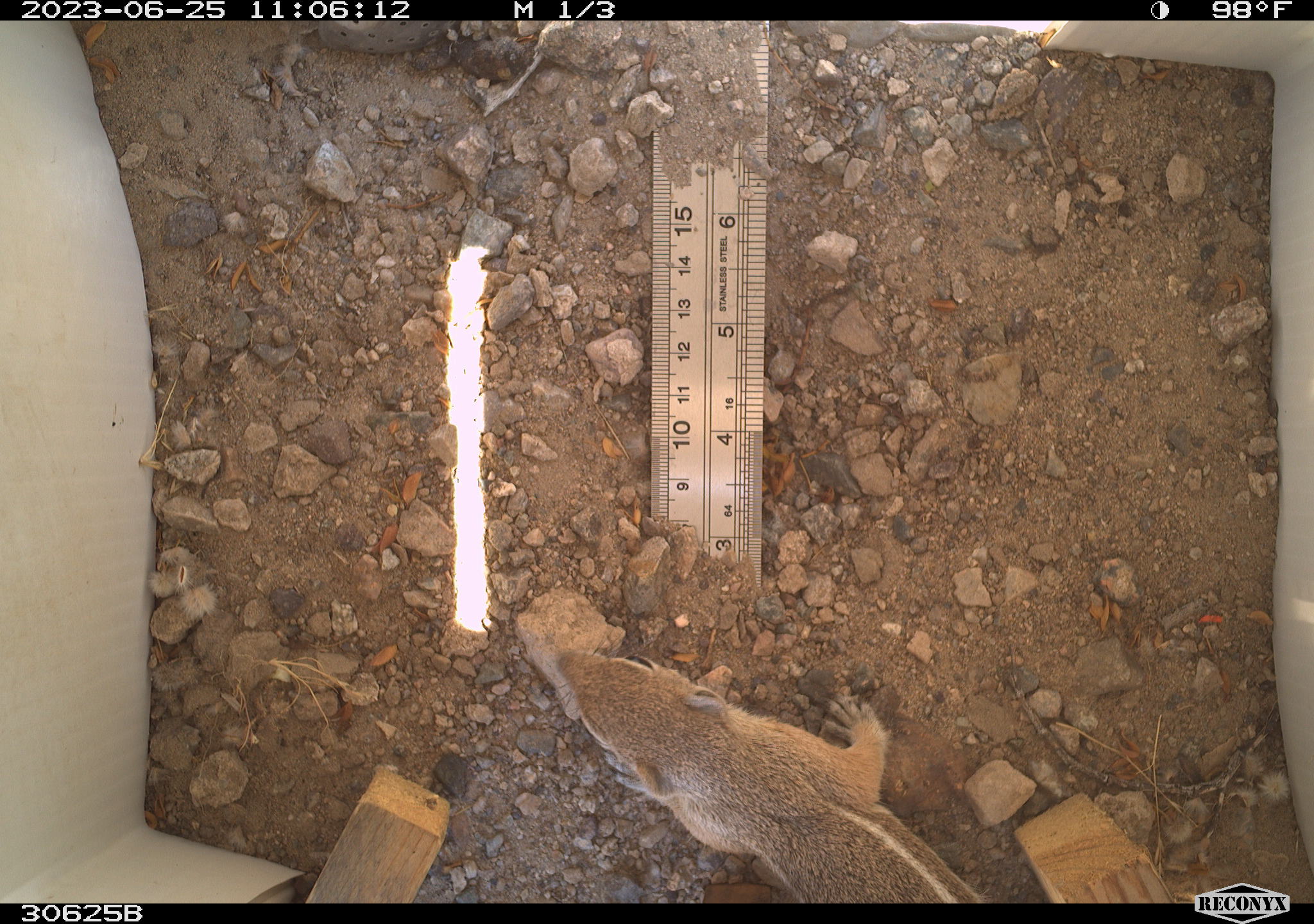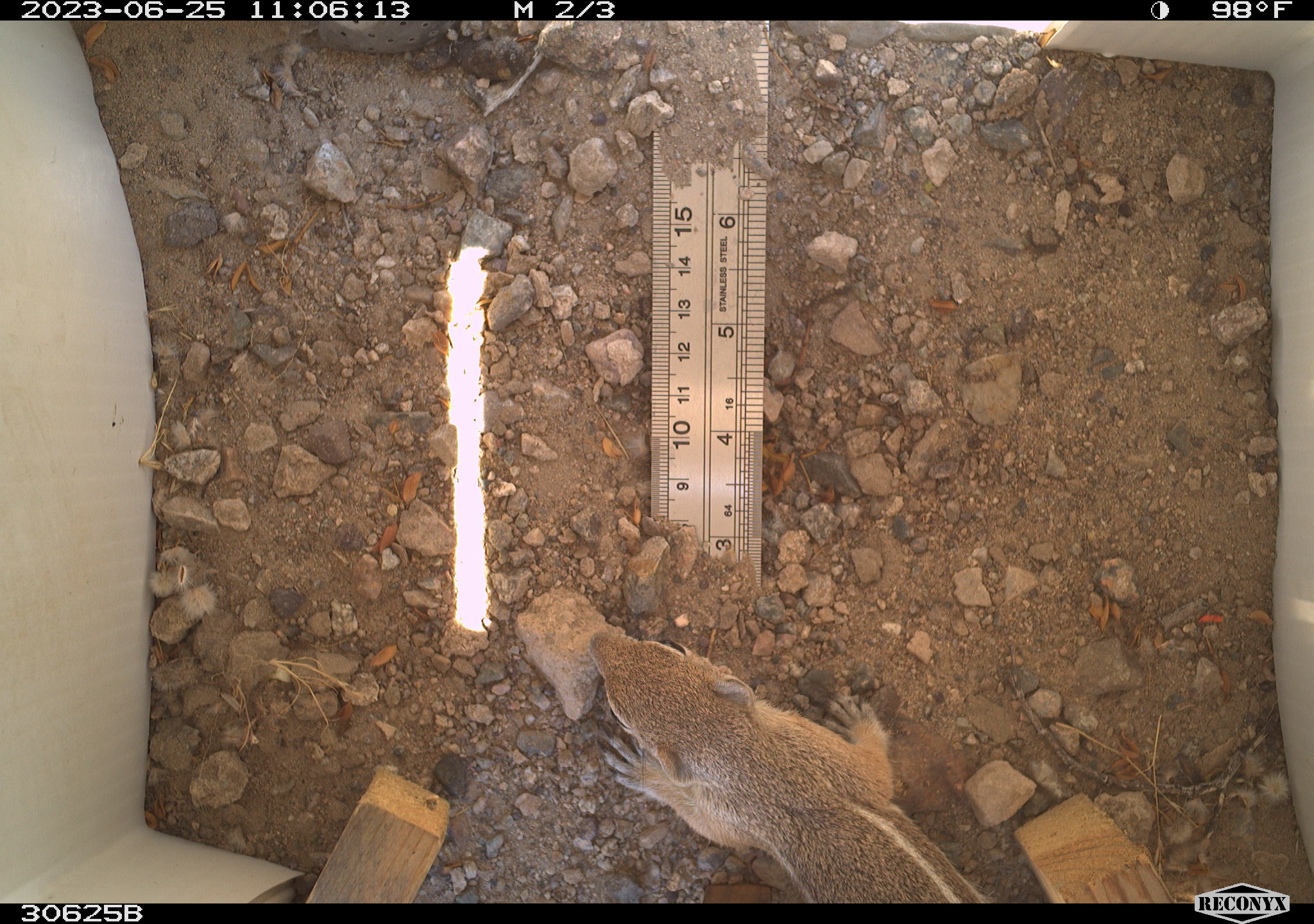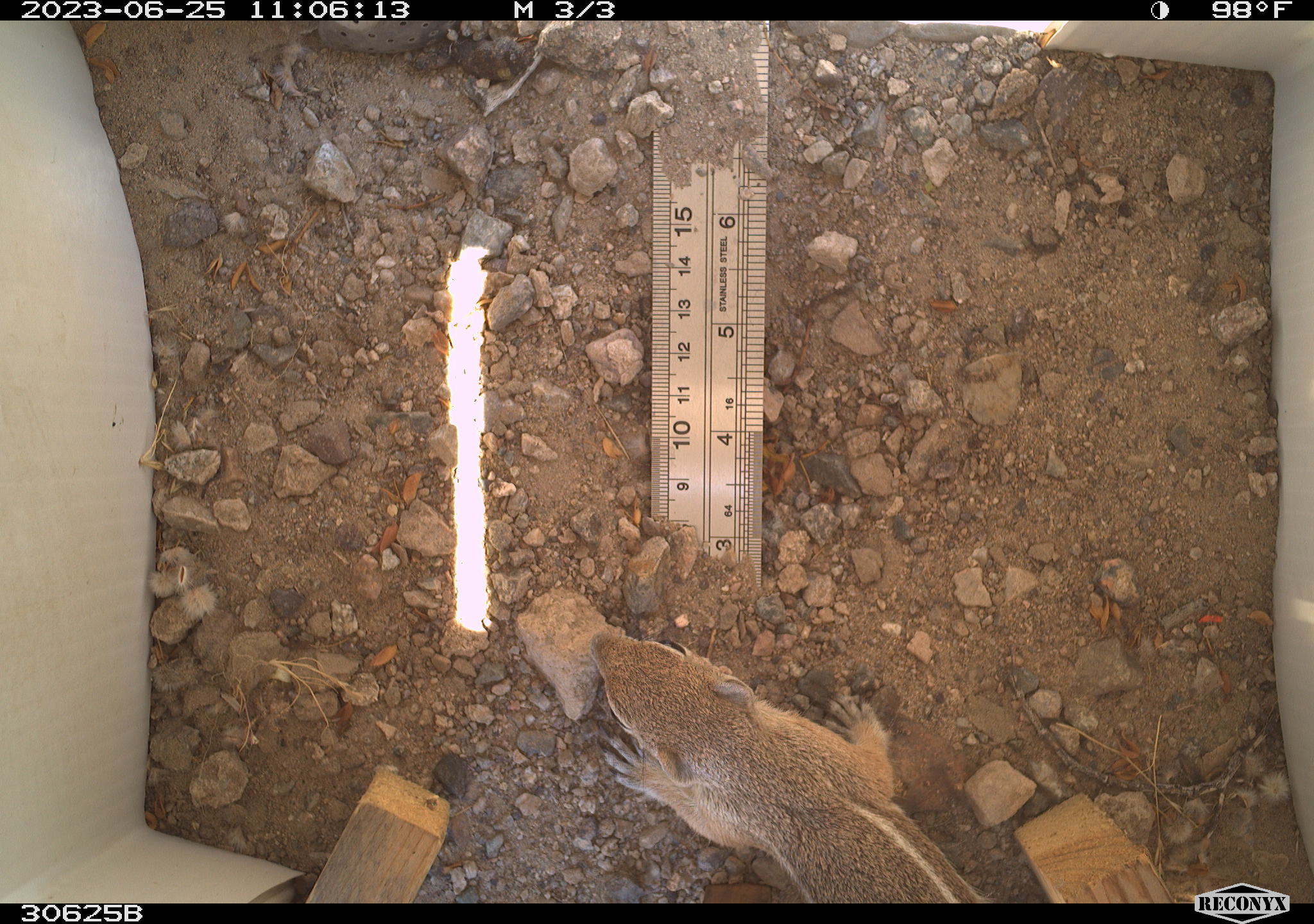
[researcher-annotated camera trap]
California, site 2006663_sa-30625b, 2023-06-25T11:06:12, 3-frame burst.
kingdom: Animalia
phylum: Chordata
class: Mammalia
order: Rodentia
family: Sciuridae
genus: Ammospermophilus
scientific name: Ammospermophilus leucurus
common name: white-tailed antelope squirrel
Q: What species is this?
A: White-tailed antelope squirrel (Ammospermophilus leucurus).